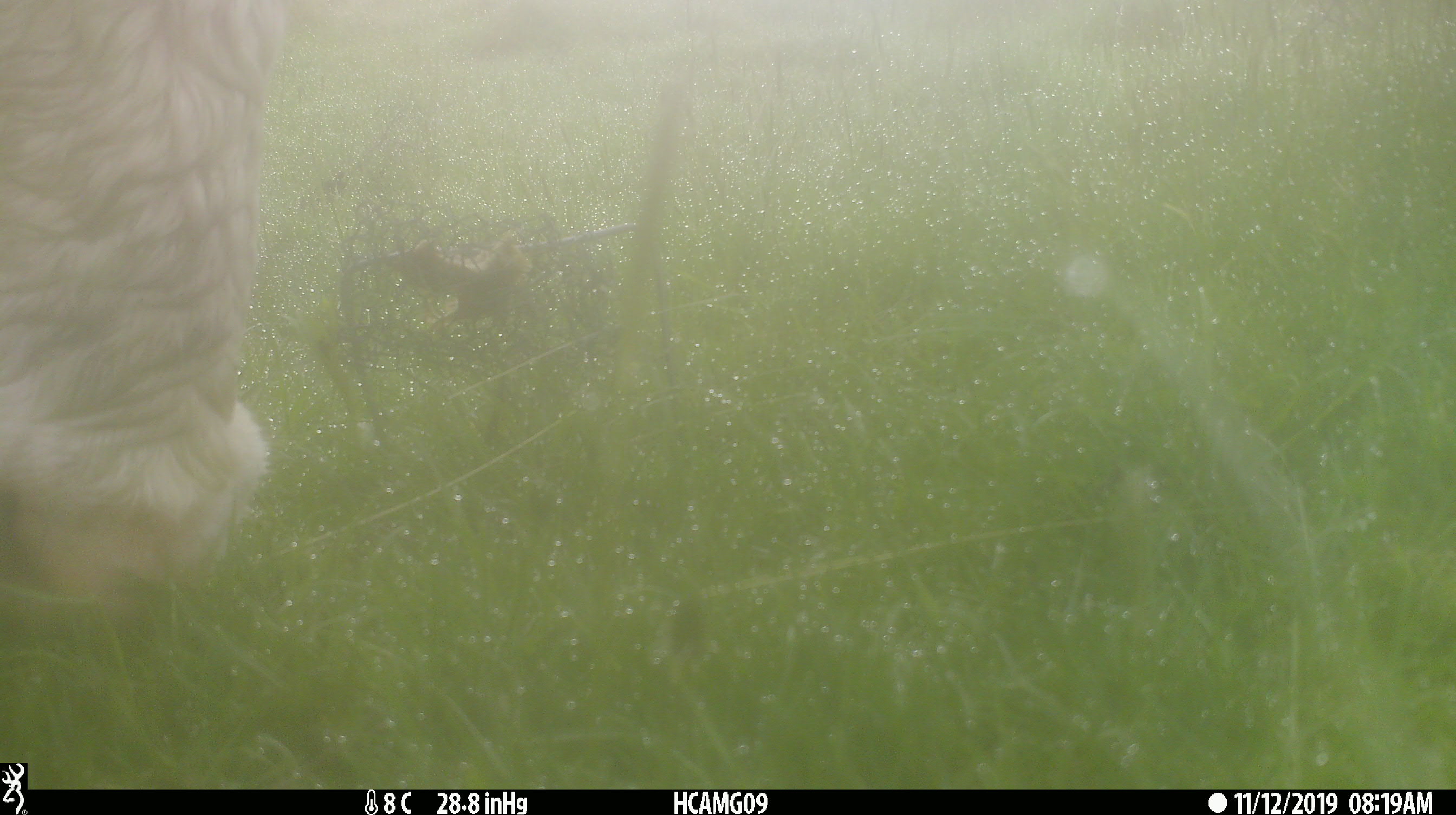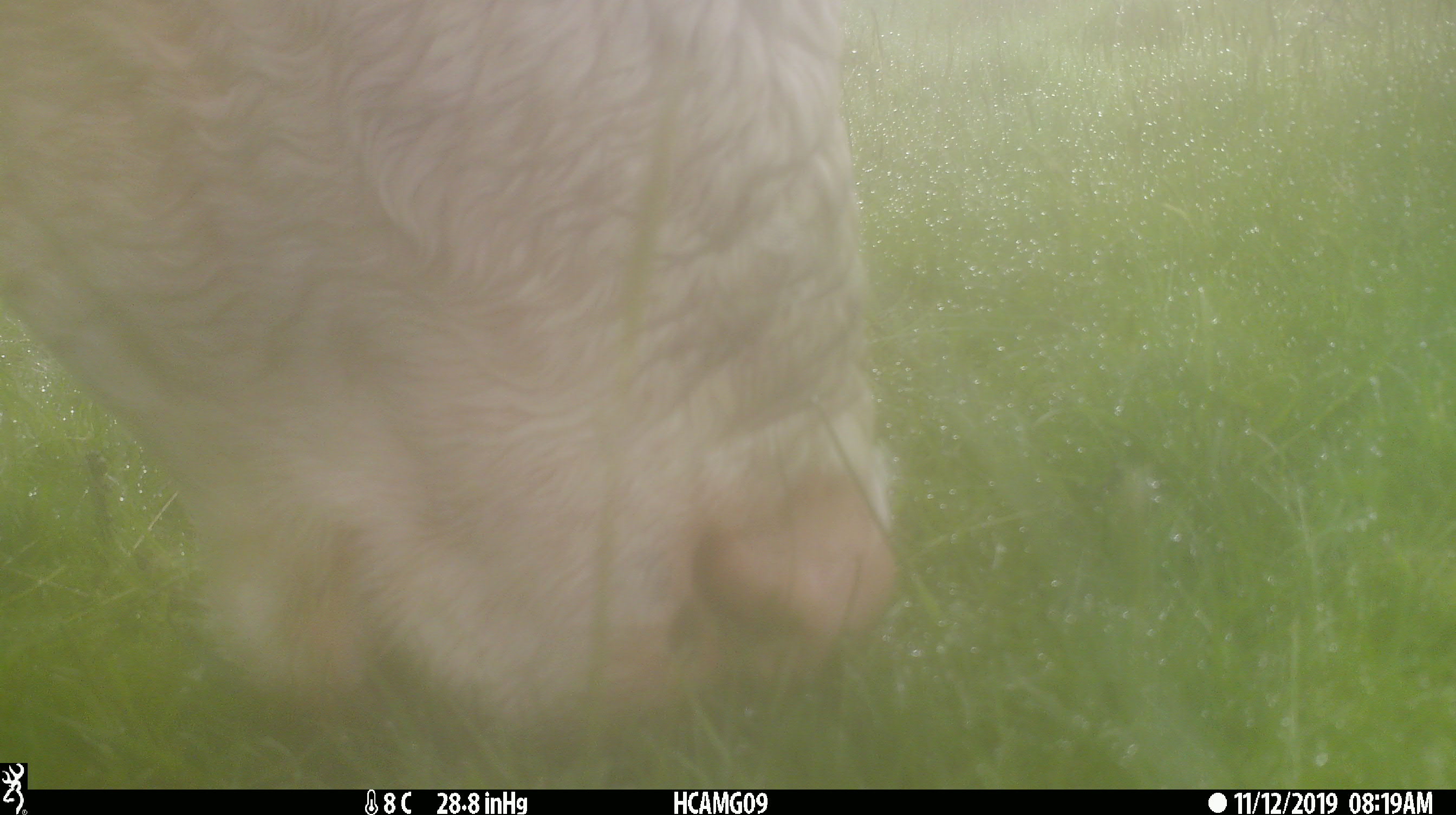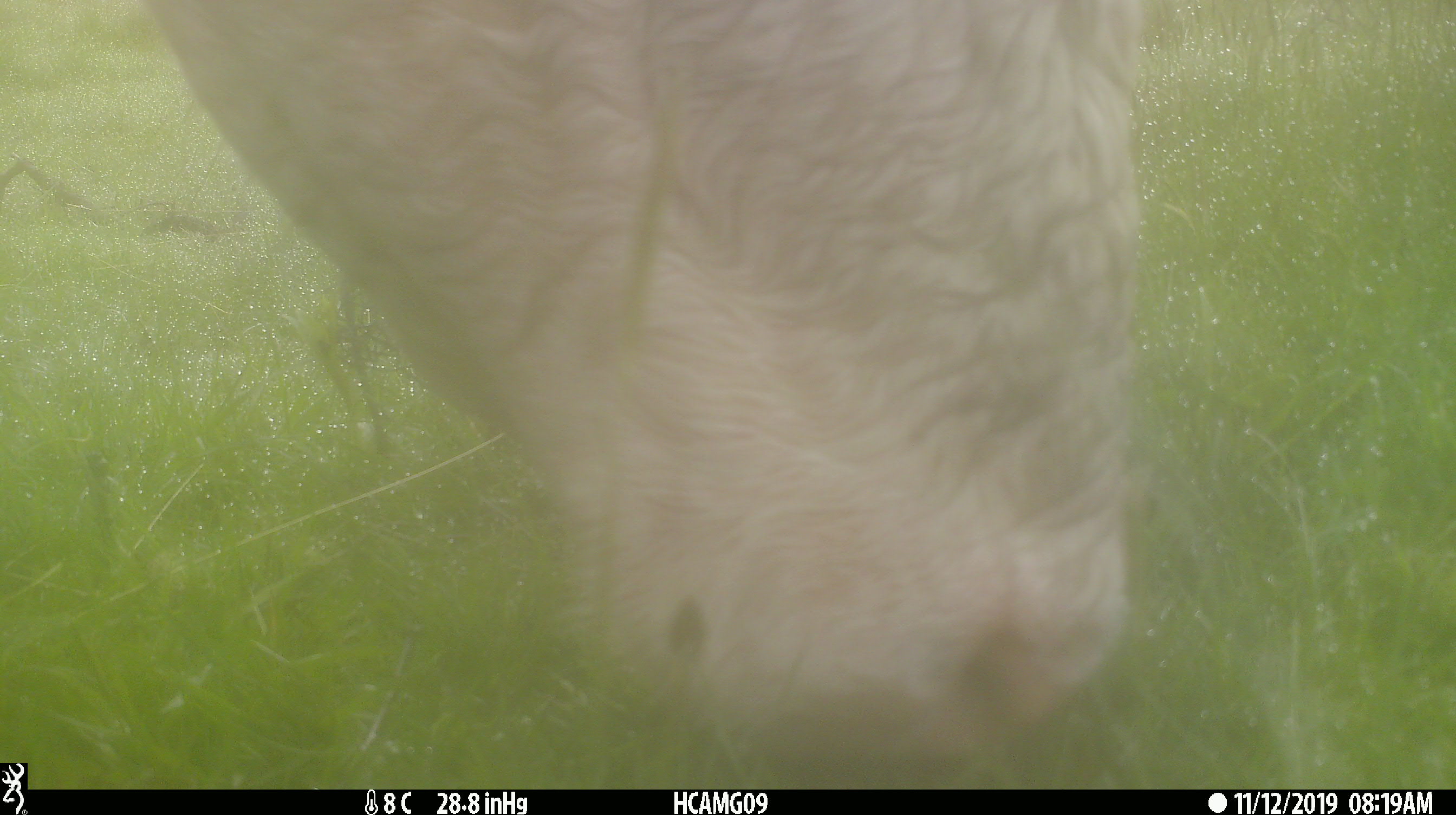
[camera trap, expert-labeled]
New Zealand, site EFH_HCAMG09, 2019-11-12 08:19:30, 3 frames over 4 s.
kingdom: Animalia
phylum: Chordata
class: Mammalia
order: Artiodactyla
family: Bovidae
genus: Bos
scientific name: Bos taurus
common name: domestic cow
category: cow